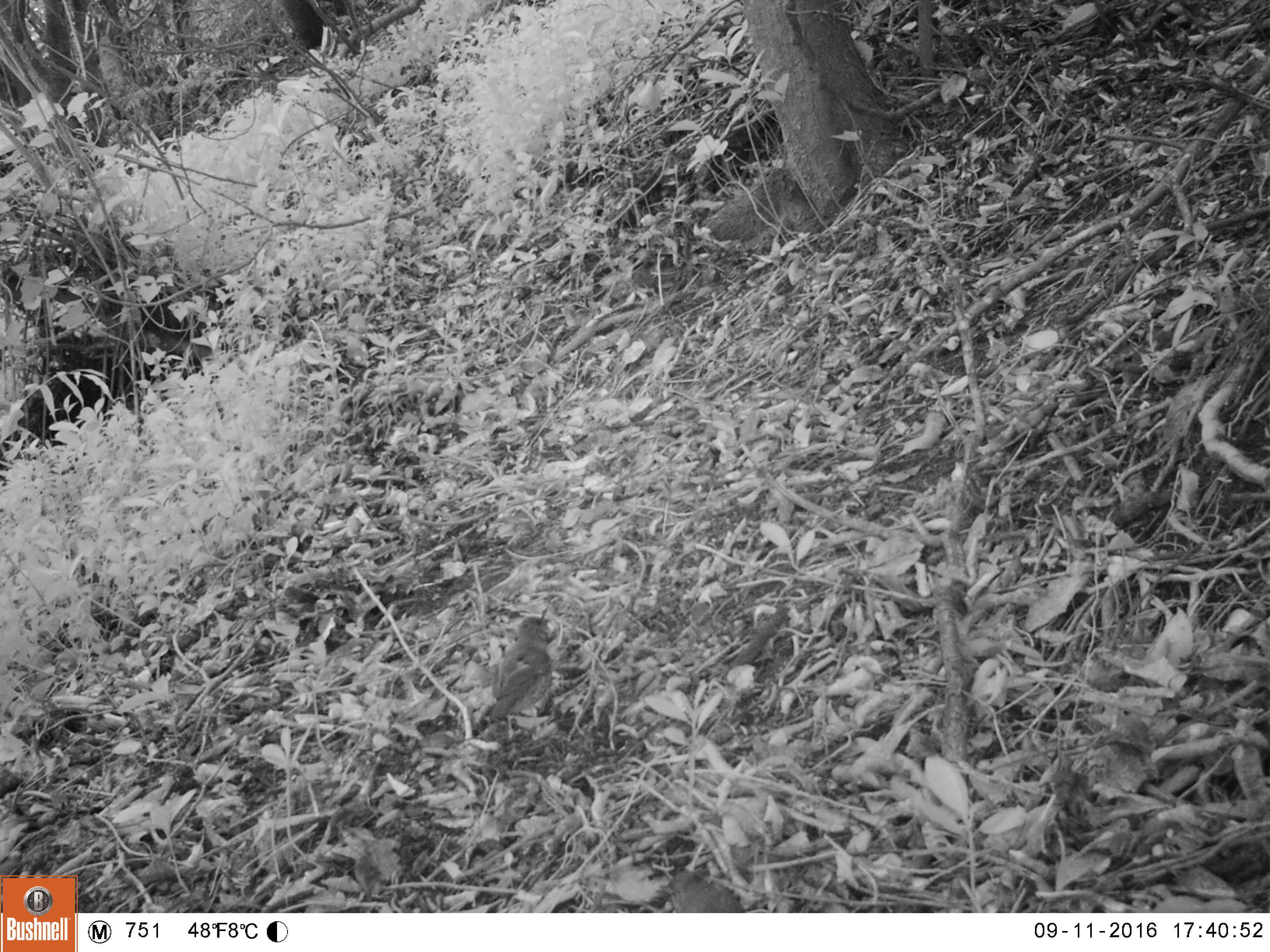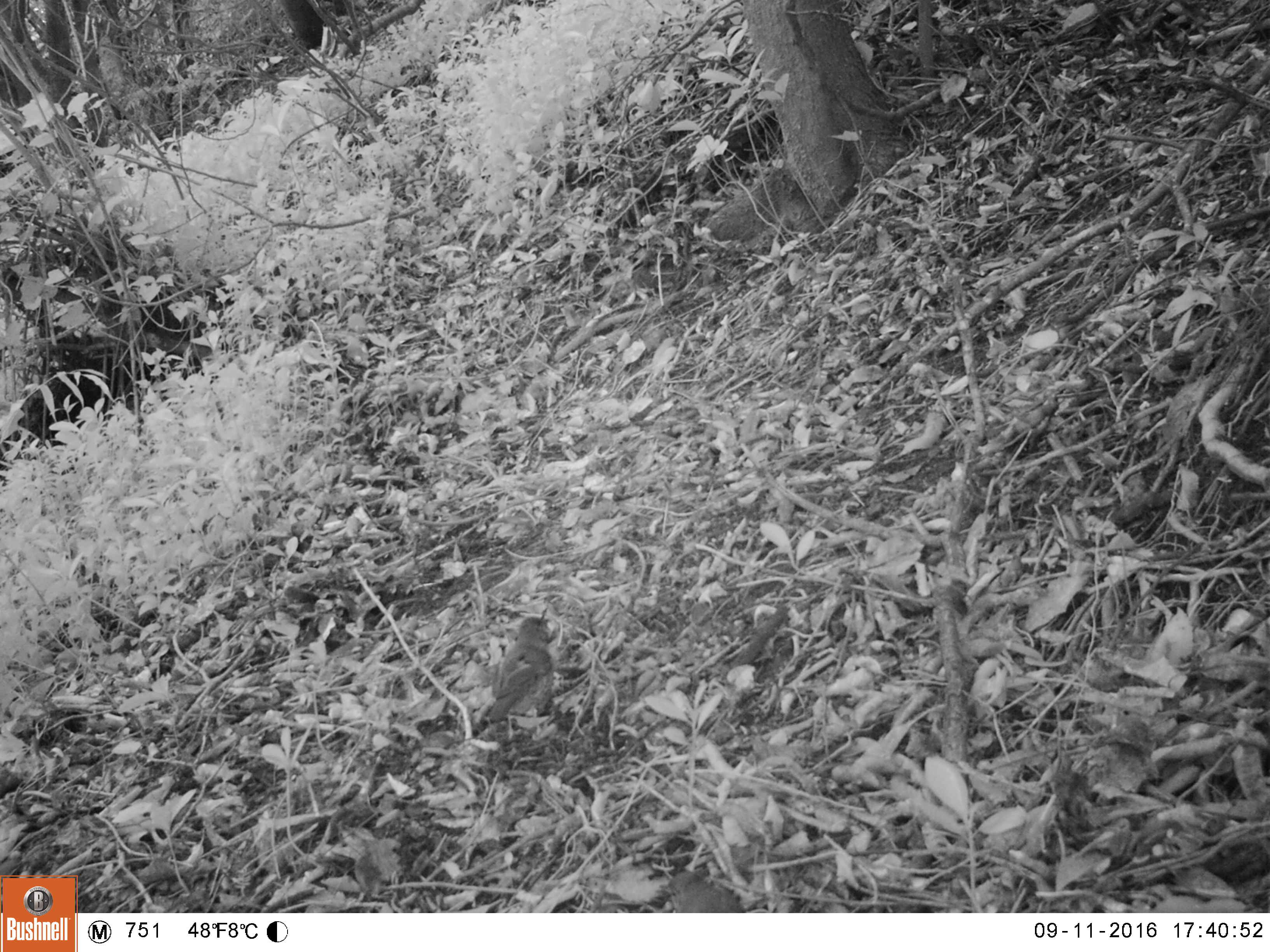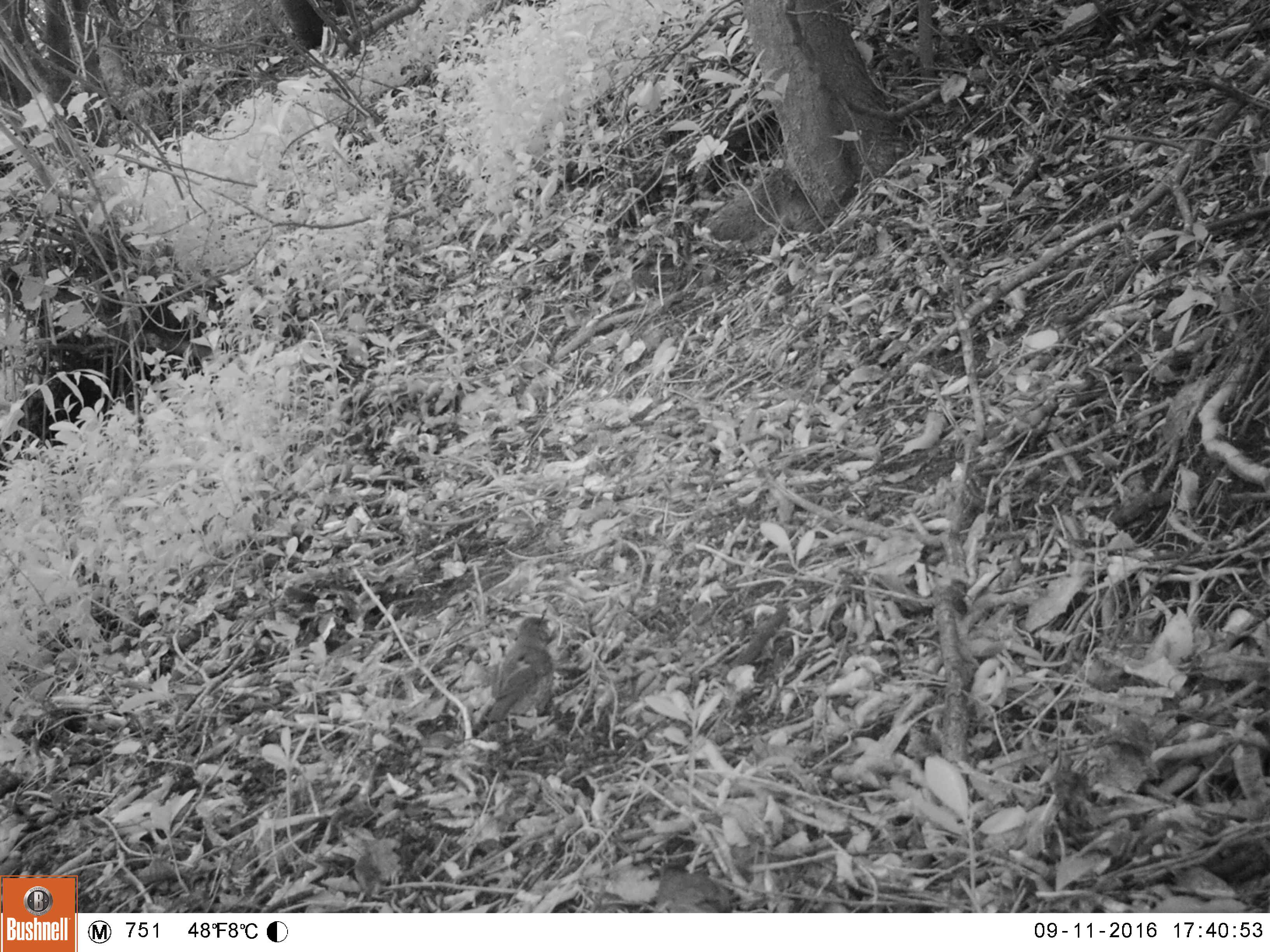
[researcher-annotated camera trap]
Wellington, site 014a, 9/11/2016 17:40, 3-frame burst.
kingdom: Animalia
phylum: Chordata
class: Aves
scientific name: Aves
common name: bird